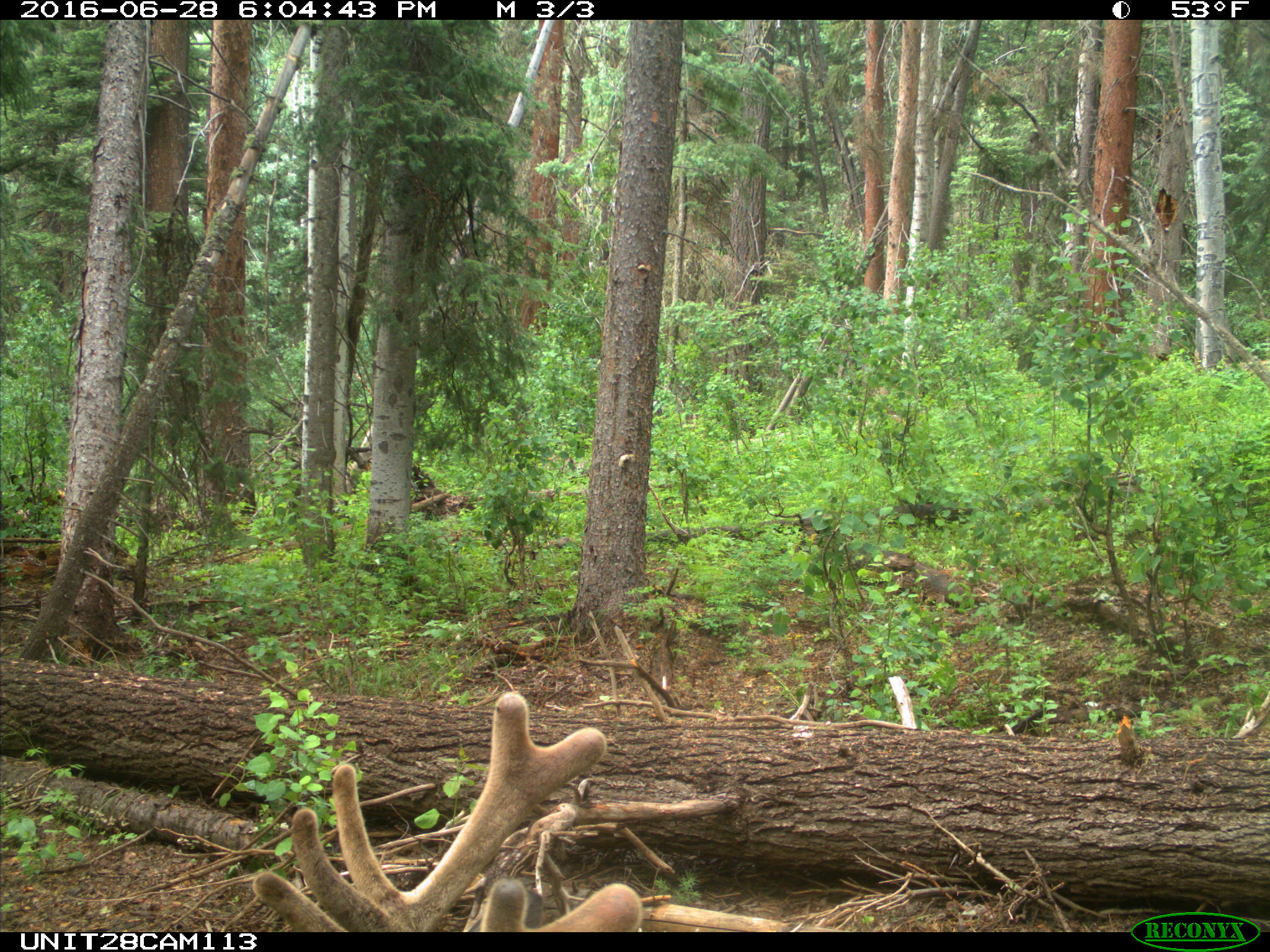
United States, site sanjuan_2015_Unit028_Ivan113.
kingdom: Animalia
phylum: Chordata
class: Mammalia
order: Artiodactyla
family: Cervidae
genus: Cervus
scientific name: Cervus elaphus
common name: red deer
Cervus elaphus (red deer).